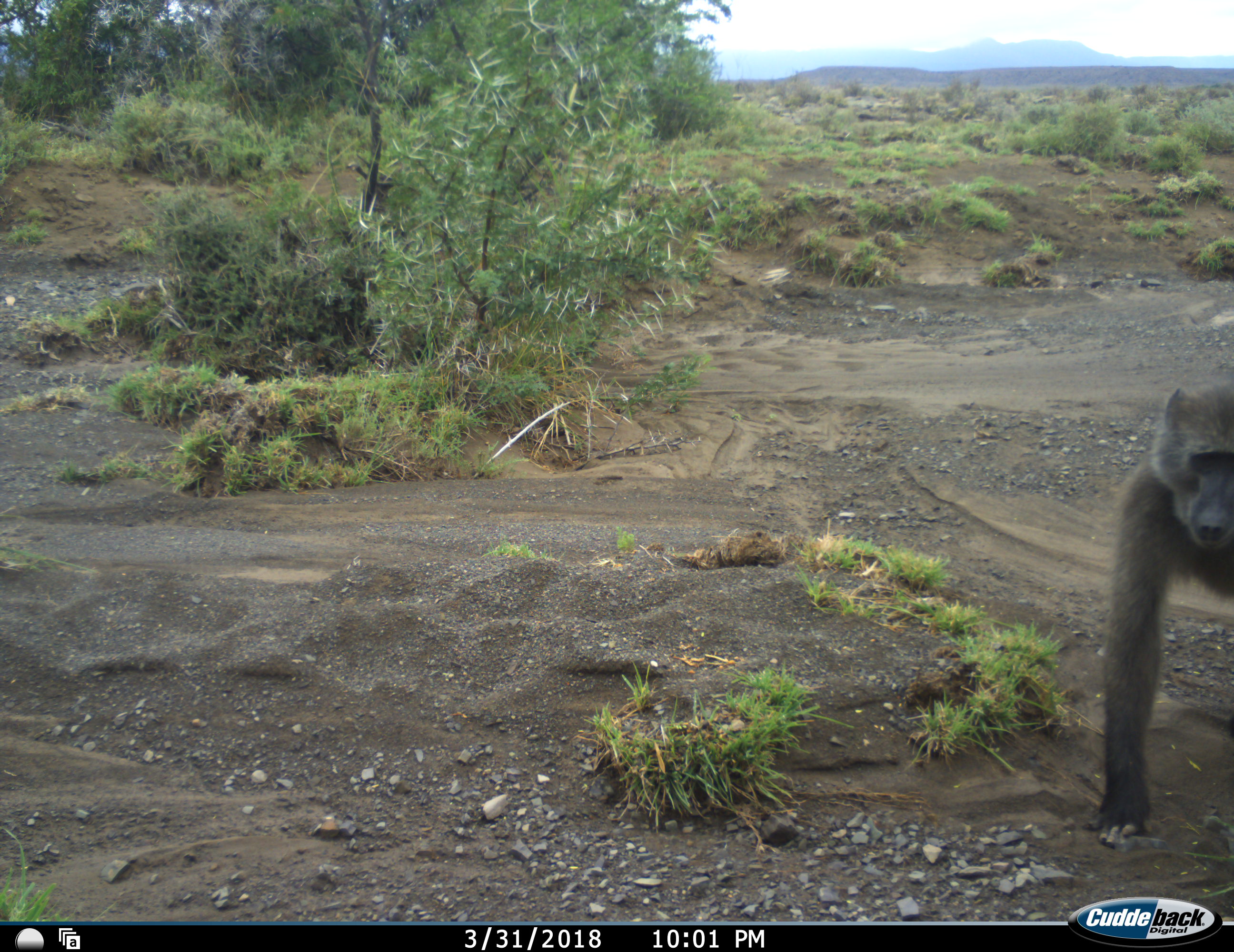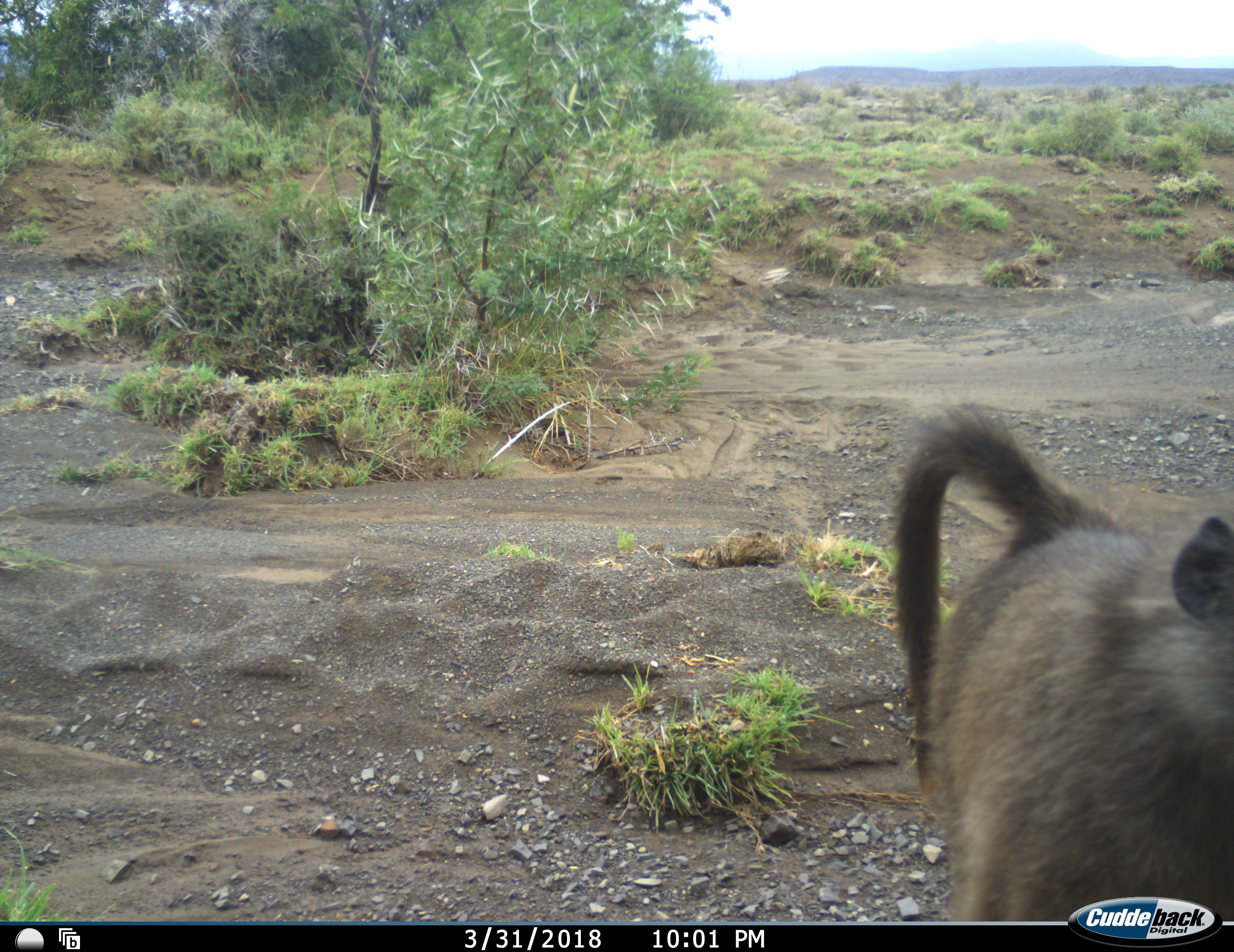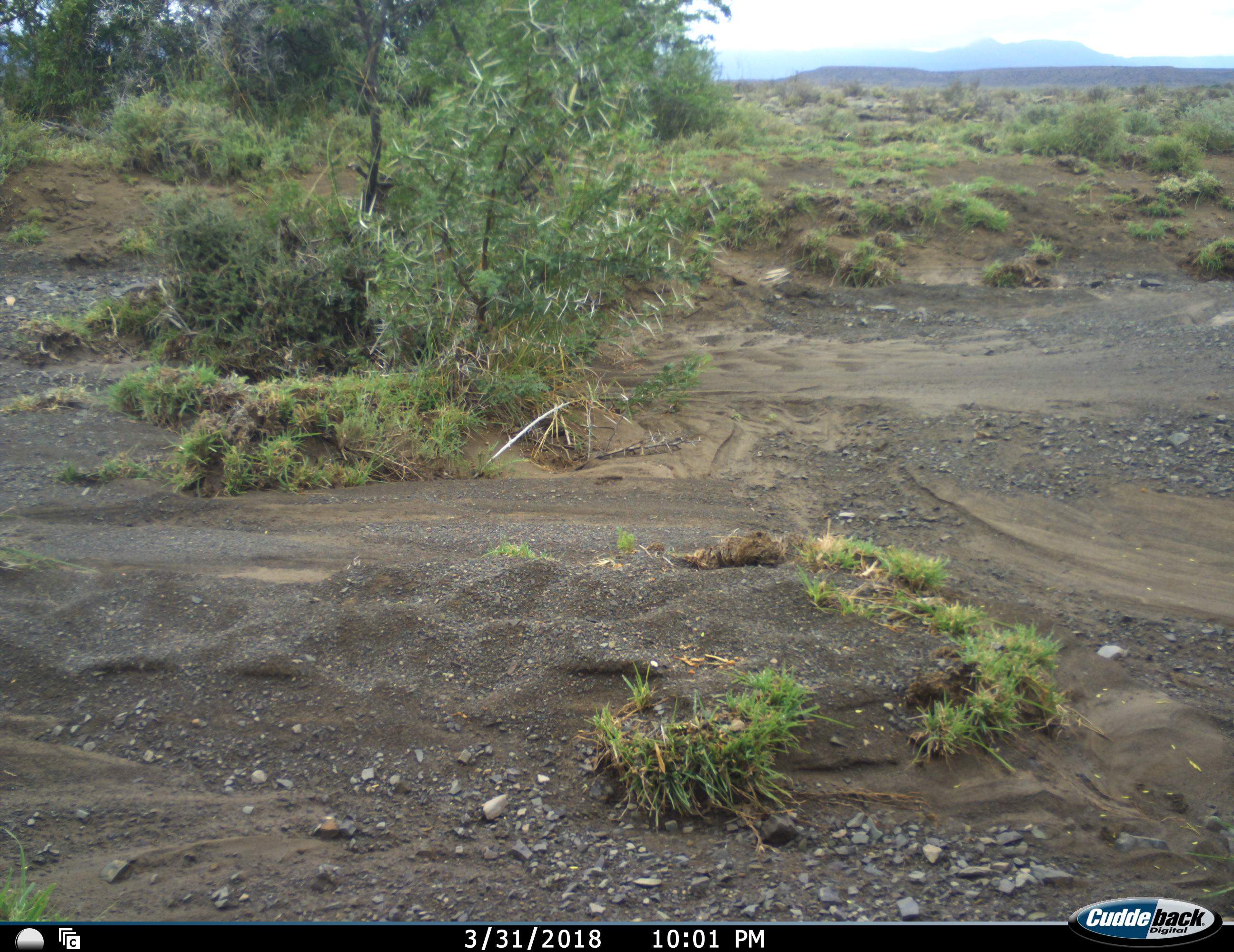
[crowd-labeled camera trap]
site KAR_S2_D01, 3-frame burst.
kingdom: Animalia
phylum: Chordata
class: Mammalia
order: Primates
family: Cercopithecidae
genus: Papio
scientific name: Papio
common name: baboon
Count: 1.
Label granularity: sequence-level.